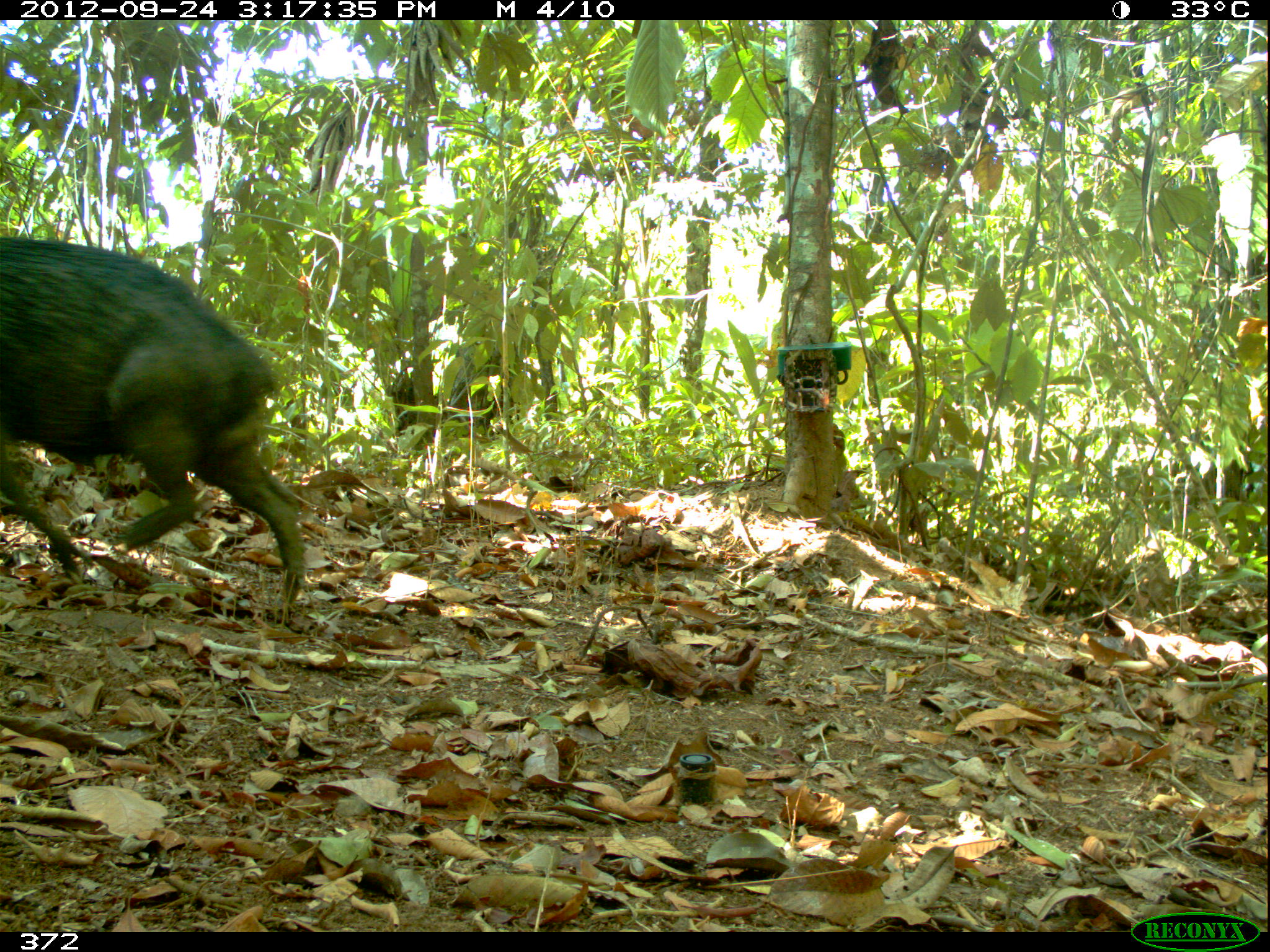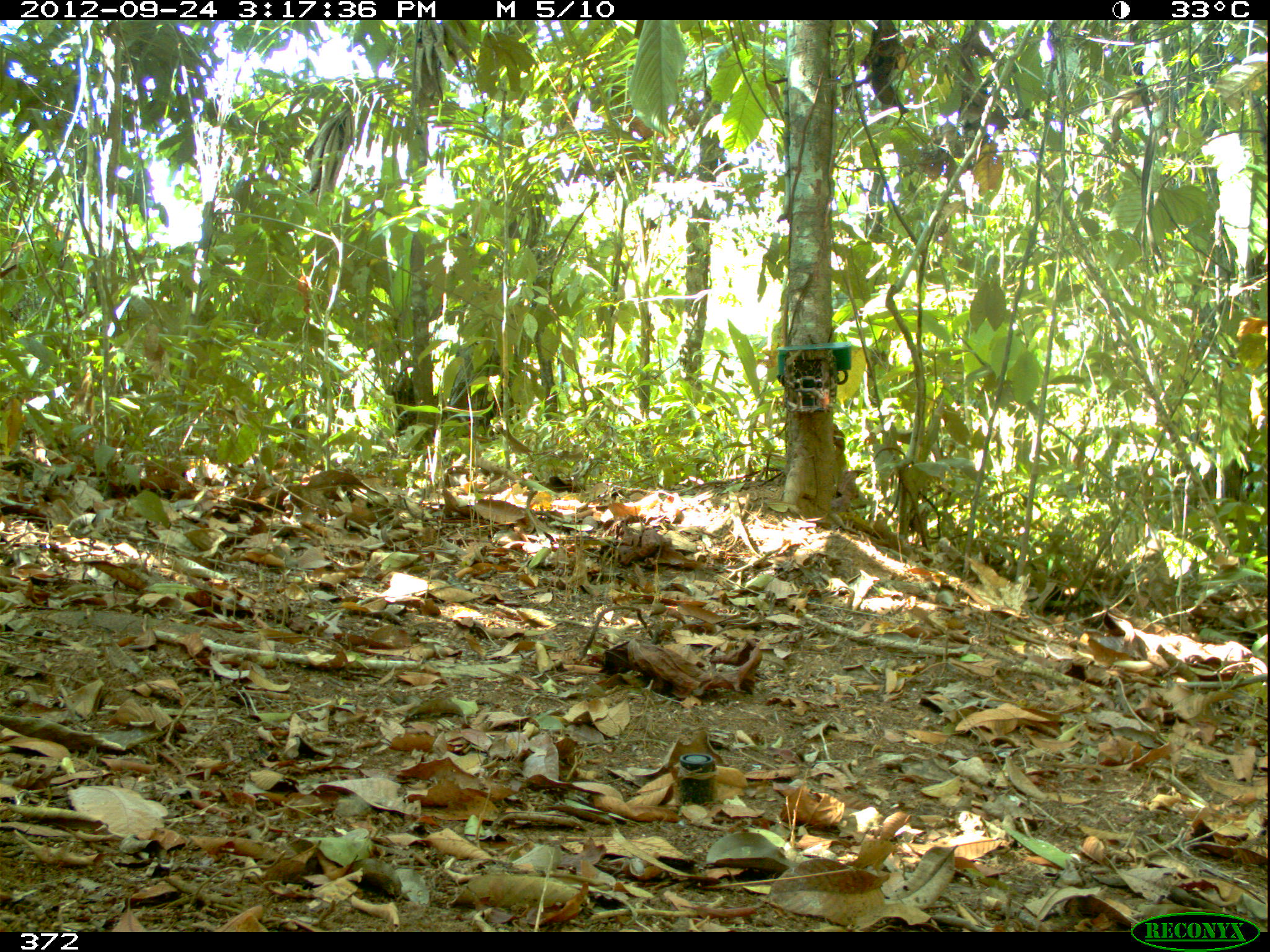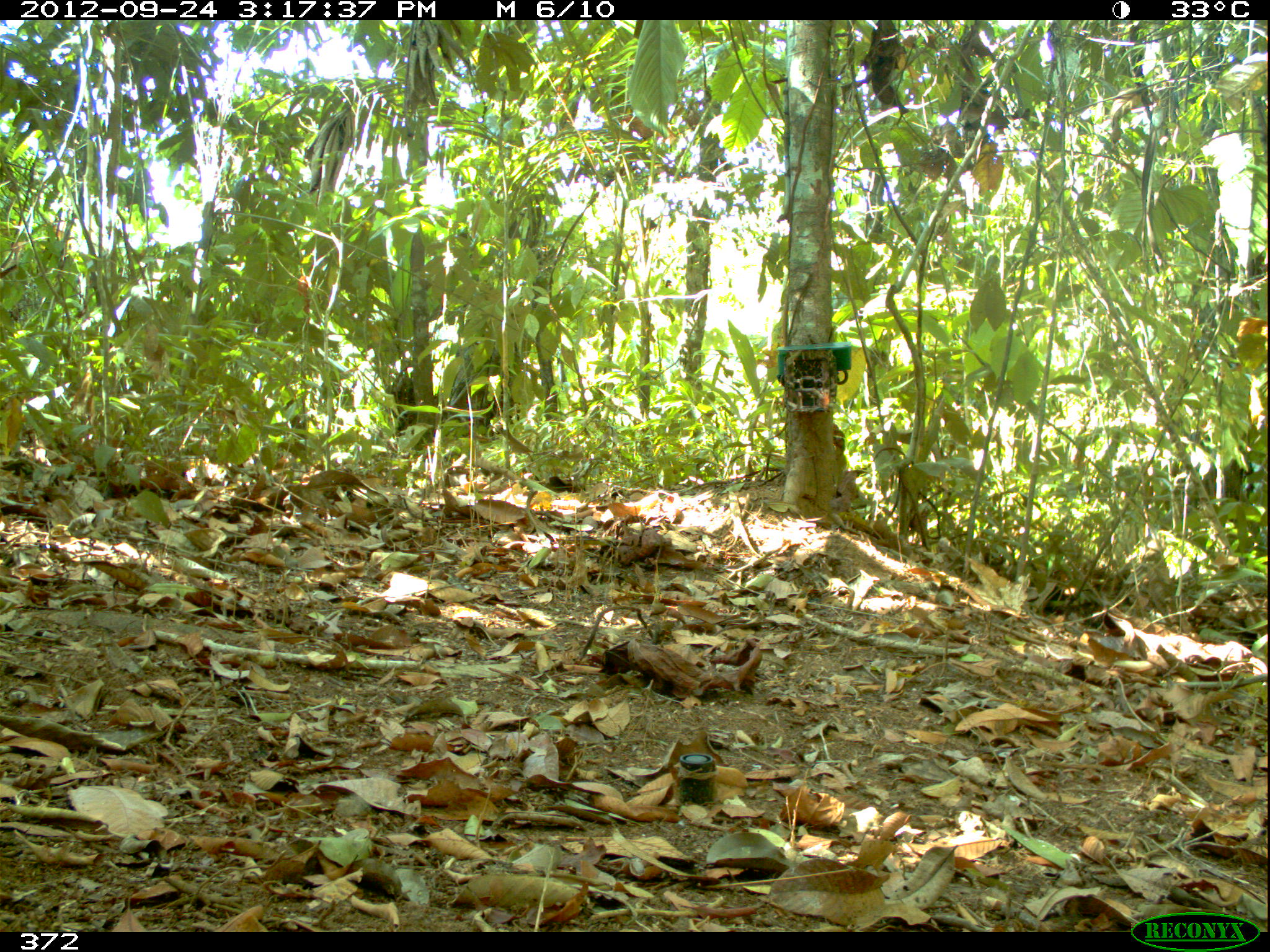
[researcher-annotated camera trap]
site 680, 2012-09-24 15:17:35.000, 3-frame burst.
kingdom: Animalia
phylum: Chordata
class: Mammalia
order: Artiodactyla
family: Tayassuidae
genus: Tayassu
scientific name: Tayassu pecari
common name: white-lipped peccary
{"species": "Tayassu pecari (white-lipped peccary)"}